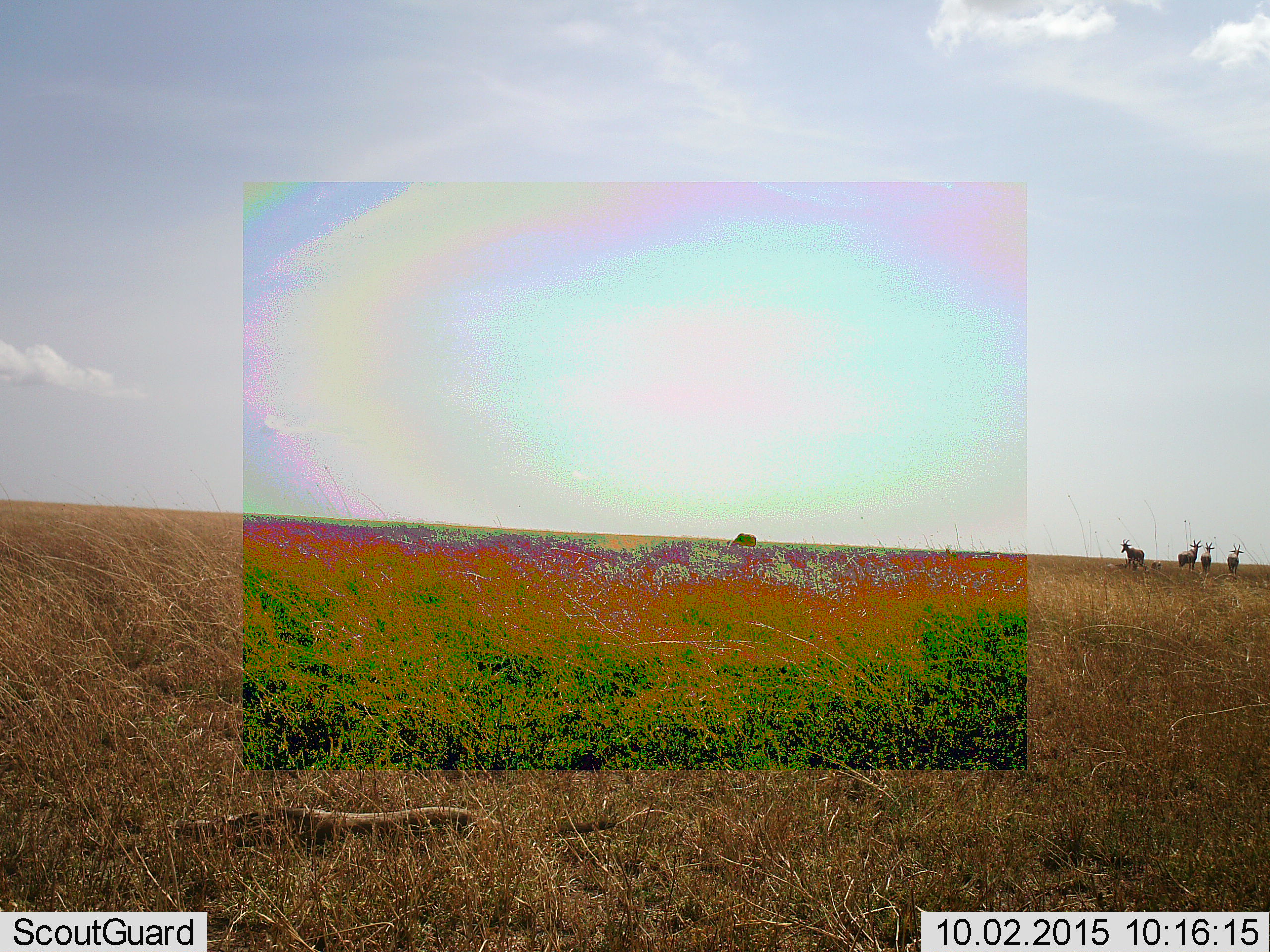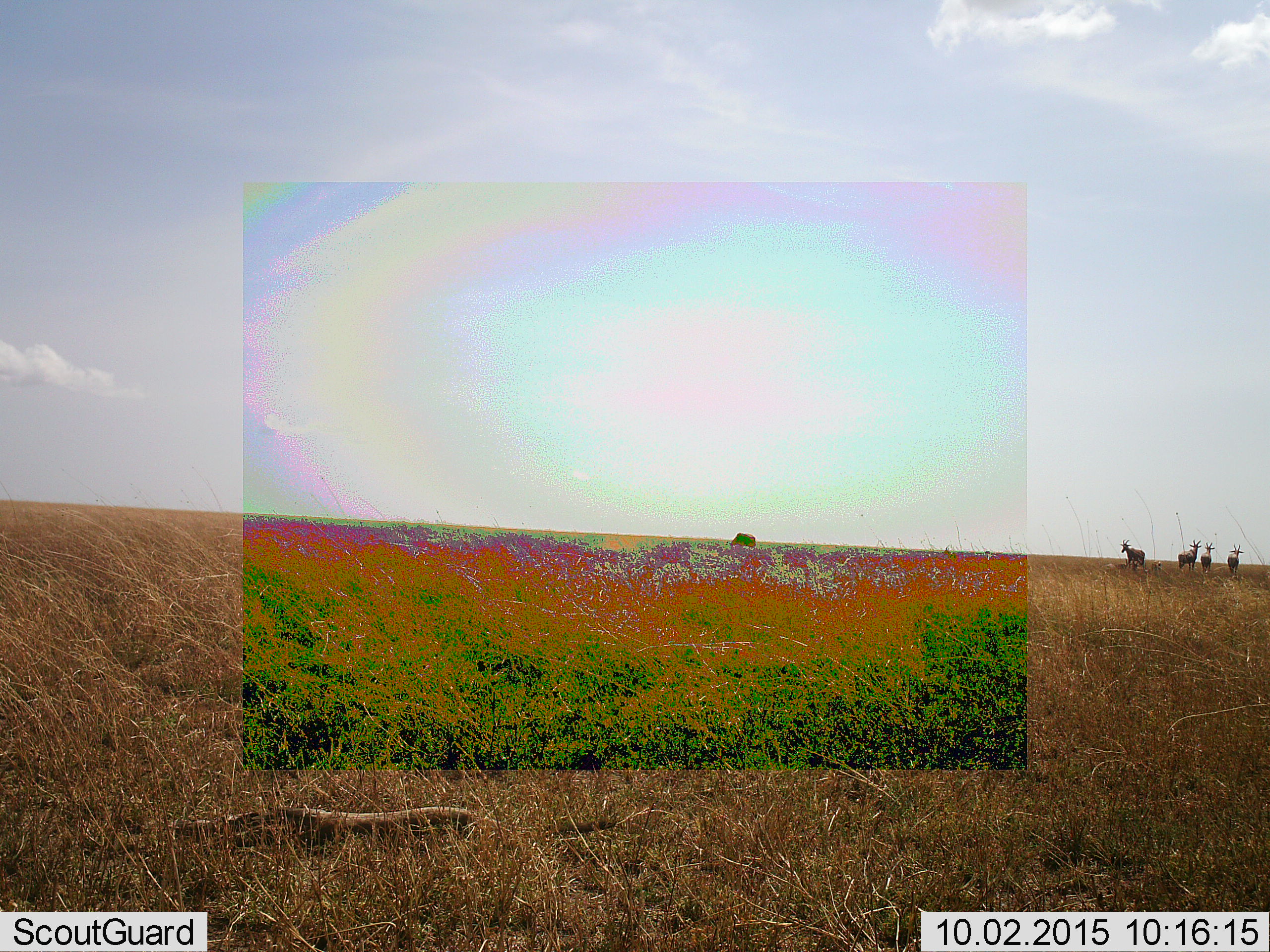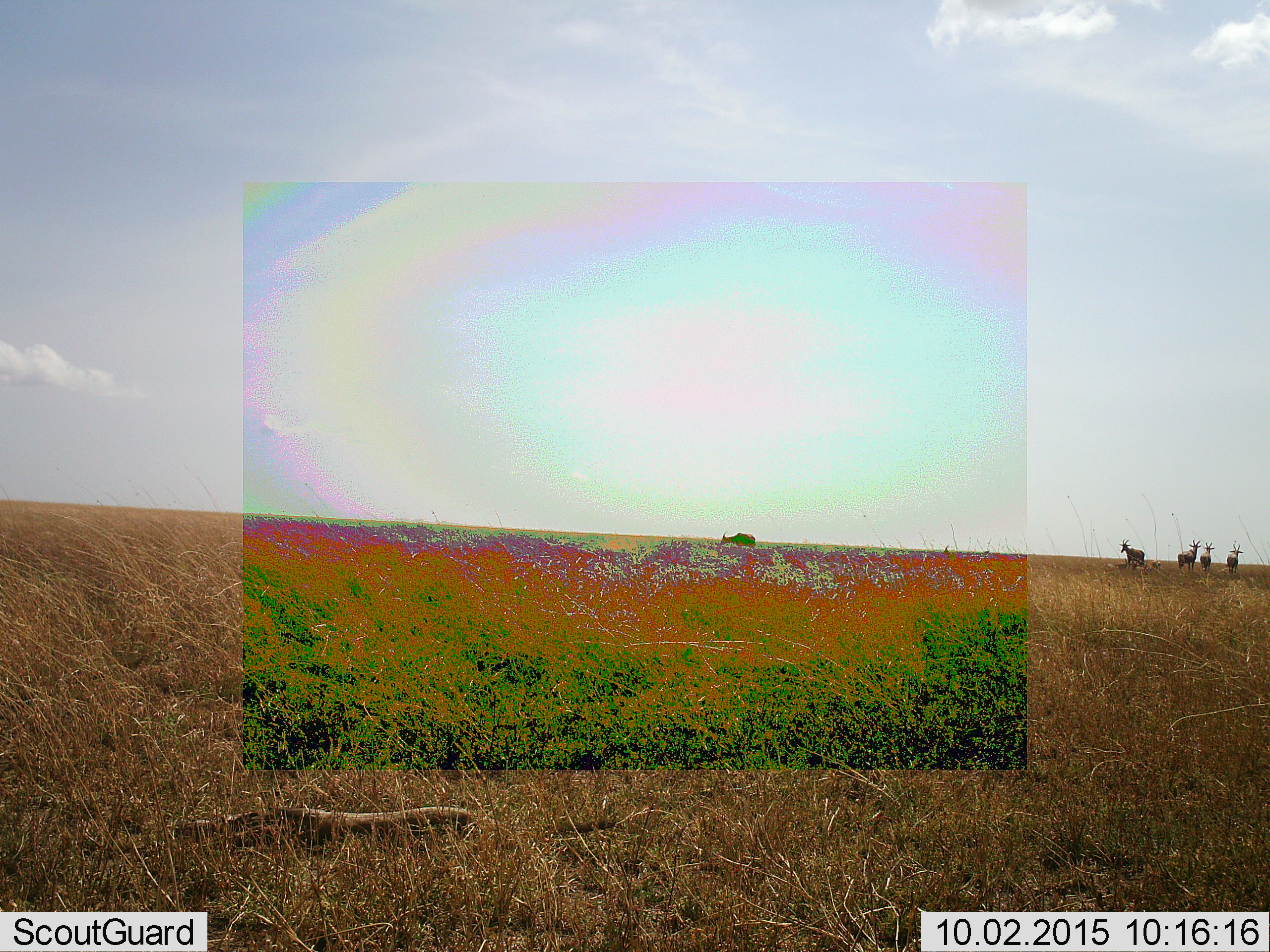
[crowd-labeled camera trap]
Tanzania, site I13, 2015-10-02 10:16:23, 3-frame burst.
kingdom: Animalia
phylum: Chordata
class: Mammalia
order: Artiodactyla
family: Bovidae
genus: Damaliscus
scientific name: Damaliscus lunatus jimela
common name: topi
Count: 5.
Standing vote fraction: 100%.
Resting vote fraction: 14%.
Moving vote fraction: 0%.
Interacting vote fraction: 0%.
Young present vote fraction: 14%.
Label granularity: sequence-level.